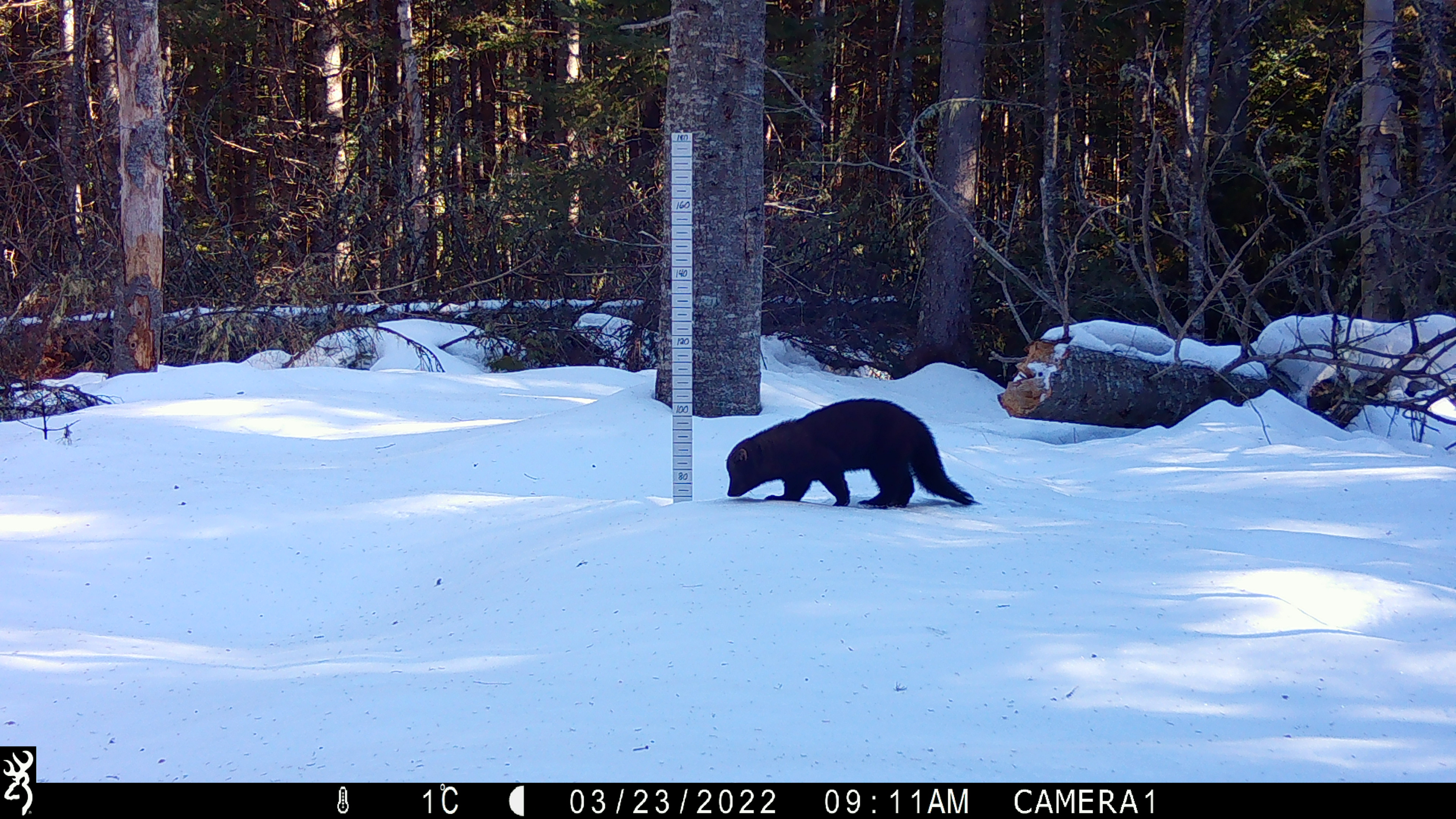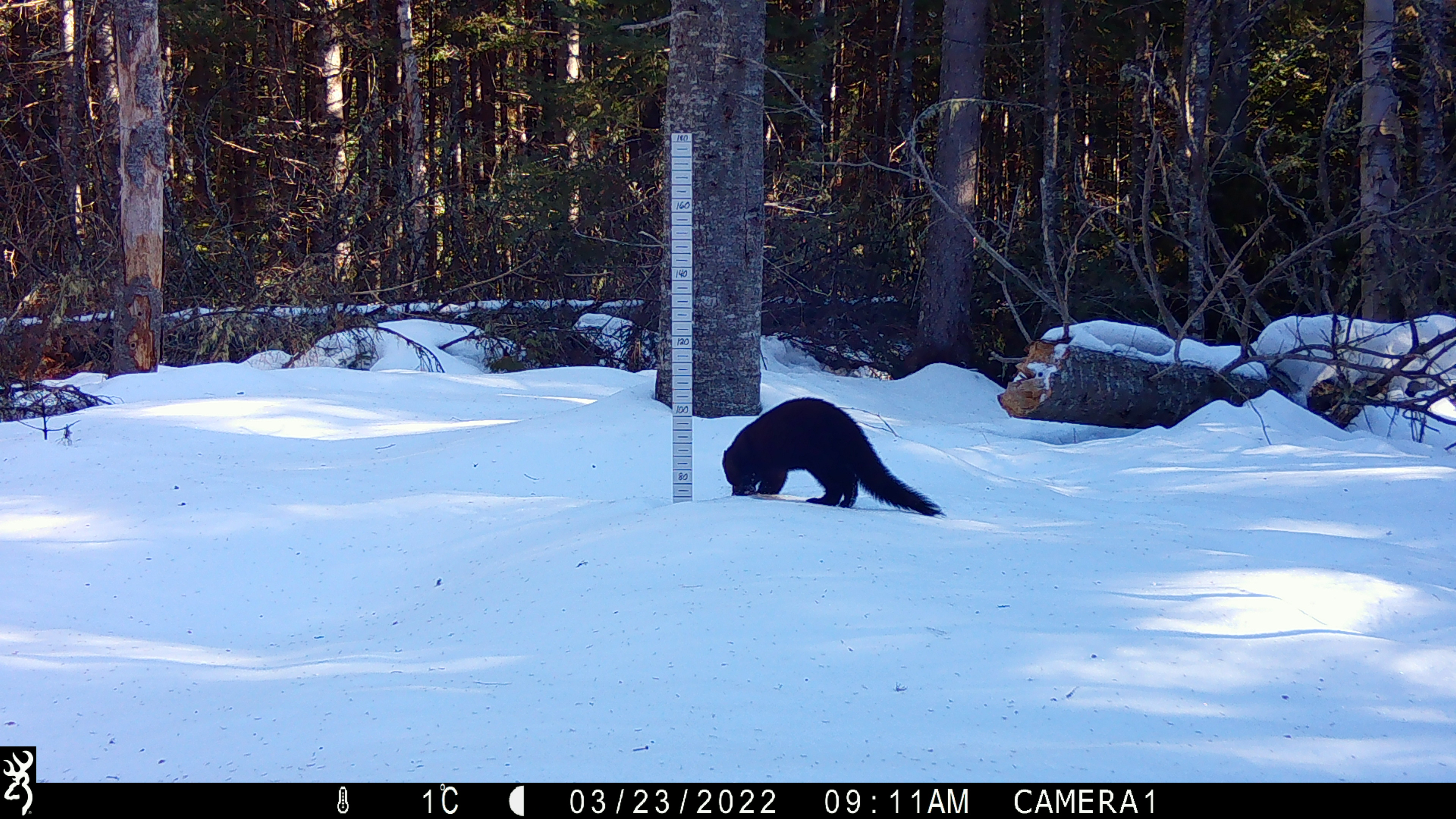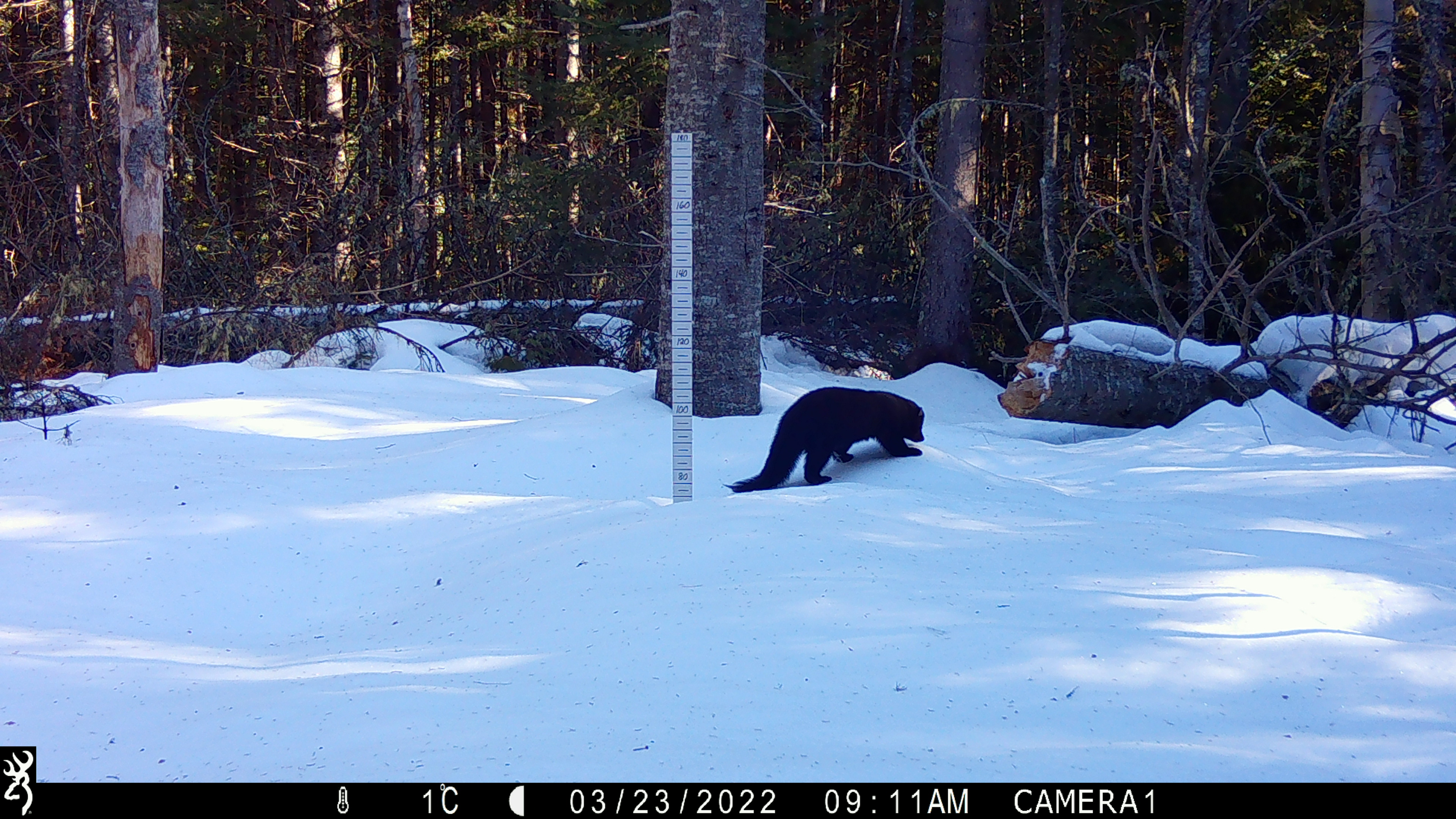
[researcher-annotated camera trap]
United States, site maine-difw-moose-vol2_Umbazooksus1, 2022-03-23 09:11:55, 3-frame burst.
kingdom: Animalia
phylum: Chordata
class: Mammalia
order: Carnivora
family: Mustelidae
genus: Pekania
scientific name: Pekania pennanti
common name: fisher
Fisher (Pekania pennanti).